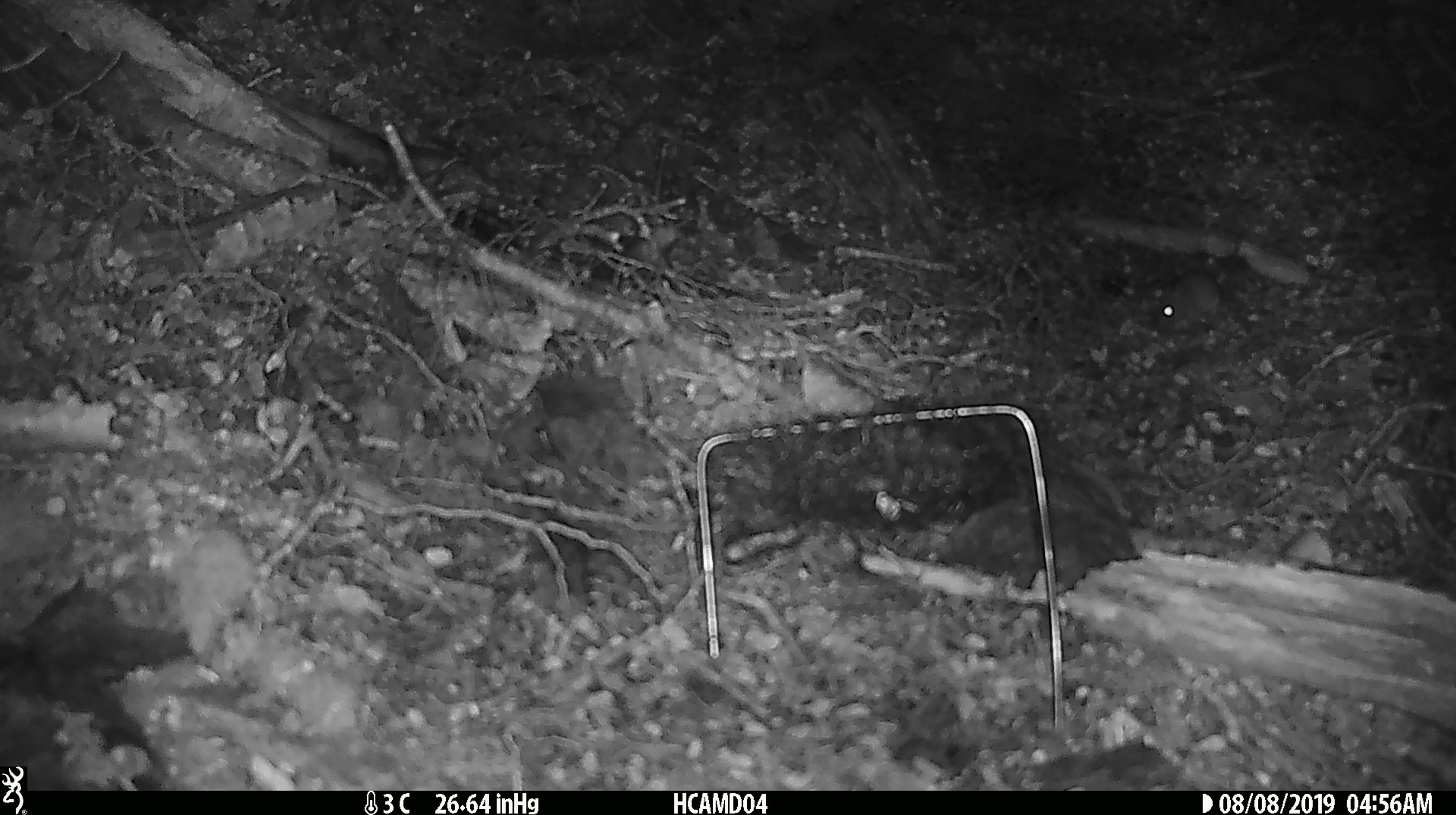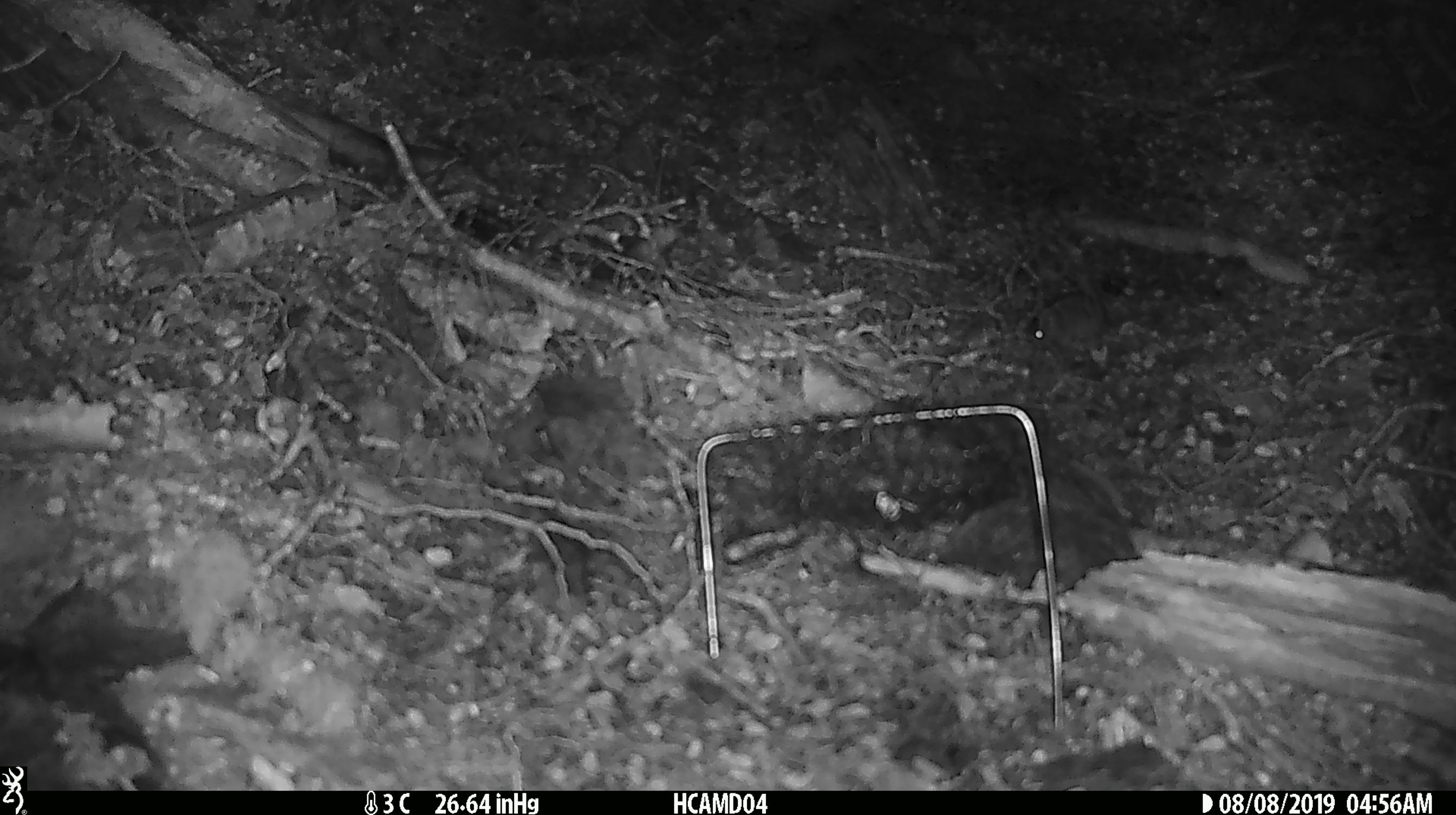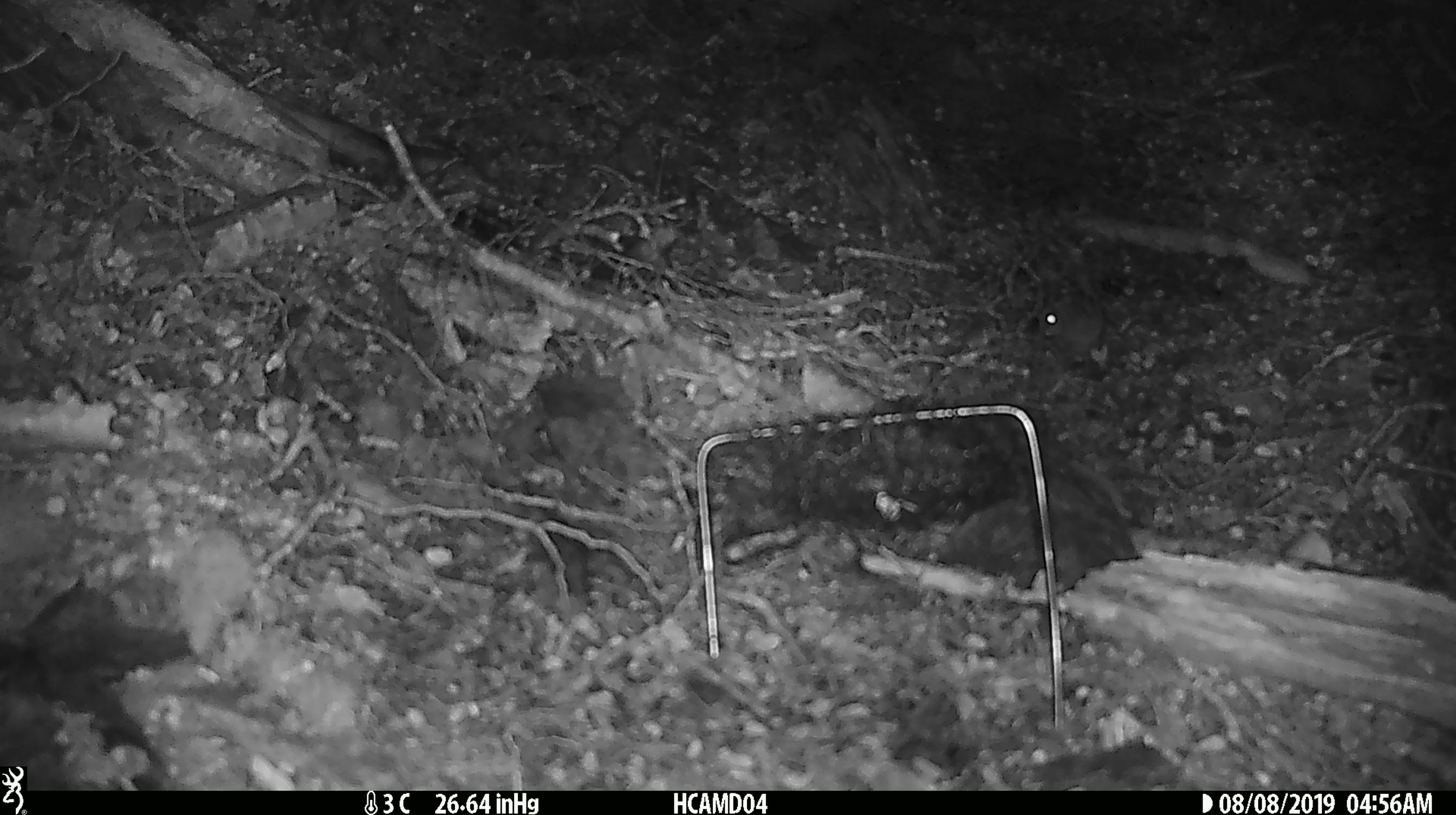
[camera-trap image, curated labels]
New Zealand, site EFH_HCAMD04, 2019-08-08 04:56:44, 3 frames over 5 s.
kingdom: Animalia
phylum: Chordata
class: Mammalia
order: Rodentia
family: Muridae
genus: Mus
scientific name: Mus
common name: mouse